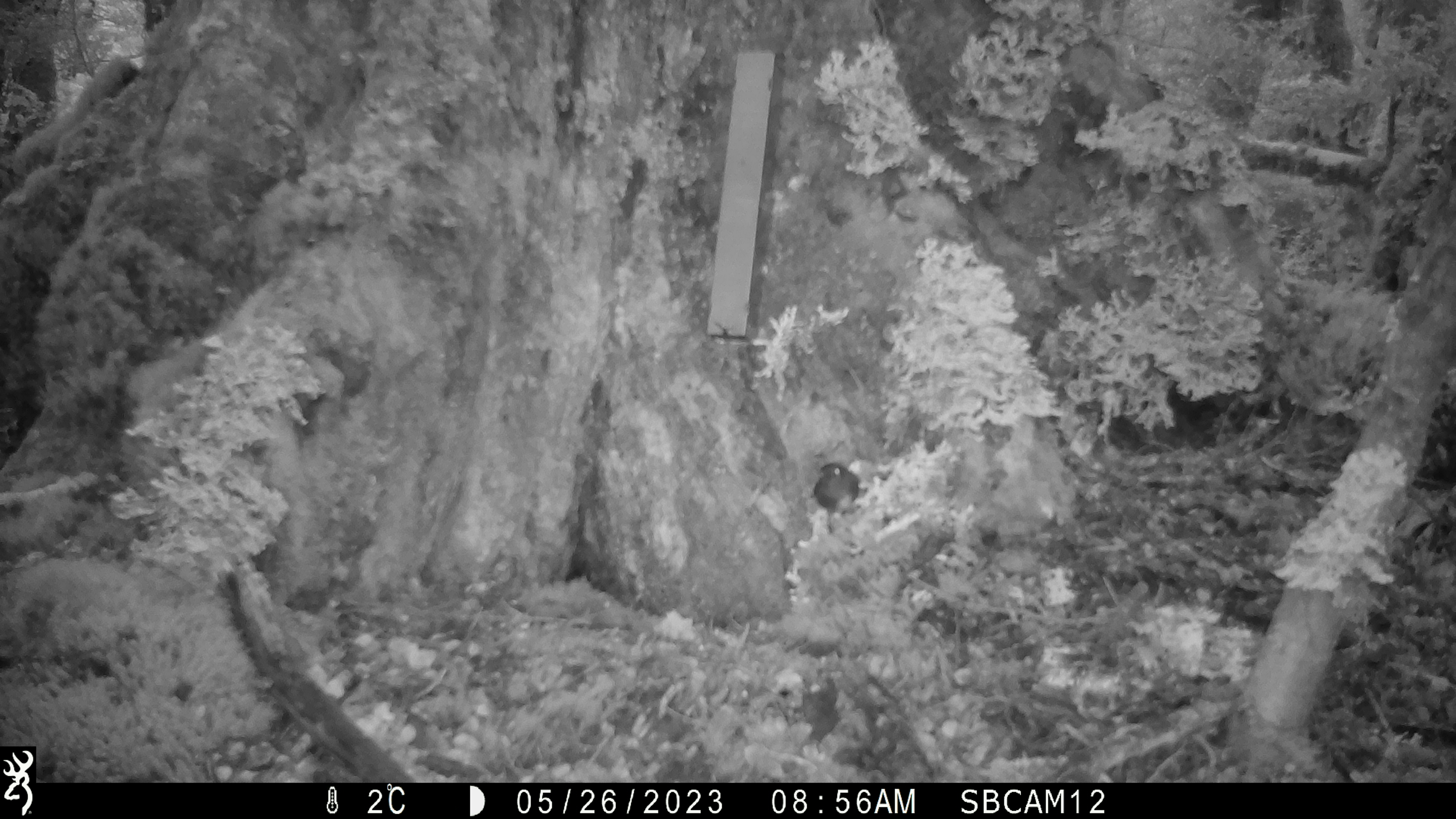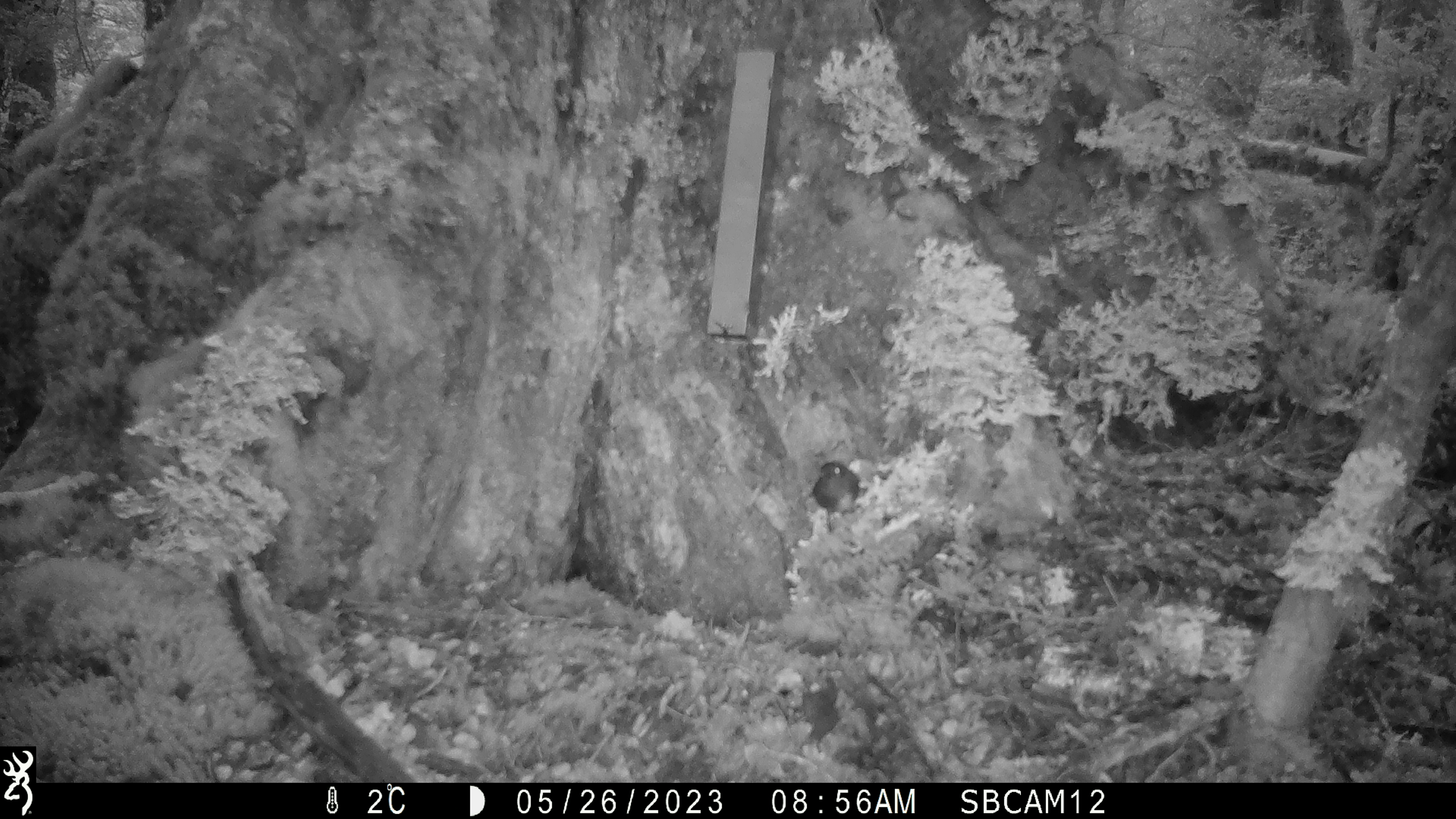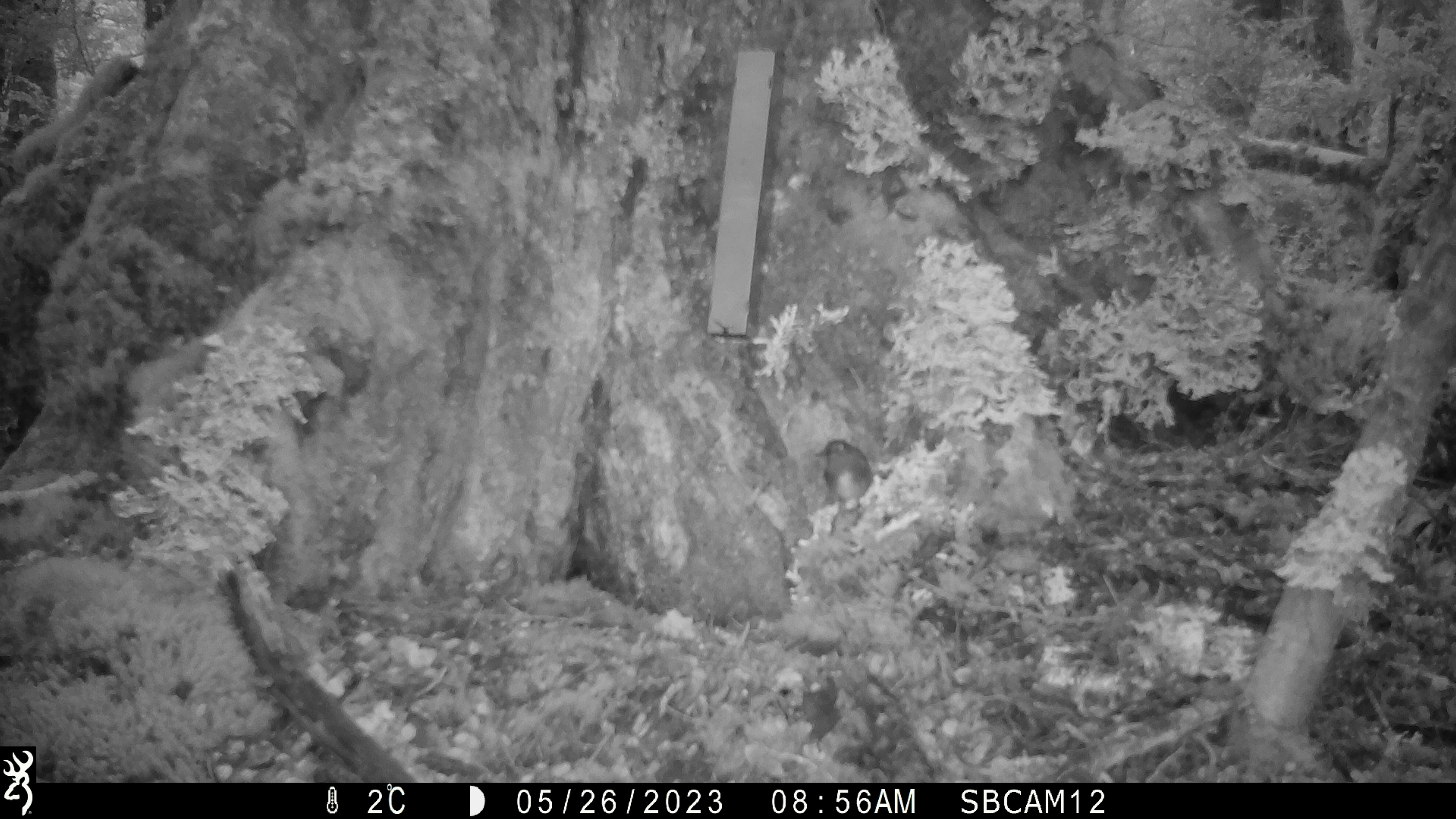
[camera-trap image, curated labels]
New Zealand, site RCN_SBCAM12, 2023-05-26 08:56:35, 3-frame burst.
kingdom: Animalia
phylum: Chordata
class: Aves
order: Passeriformes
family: Petroicidae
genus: Petroica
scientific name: Petroica australis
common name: new zealand robin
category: robin